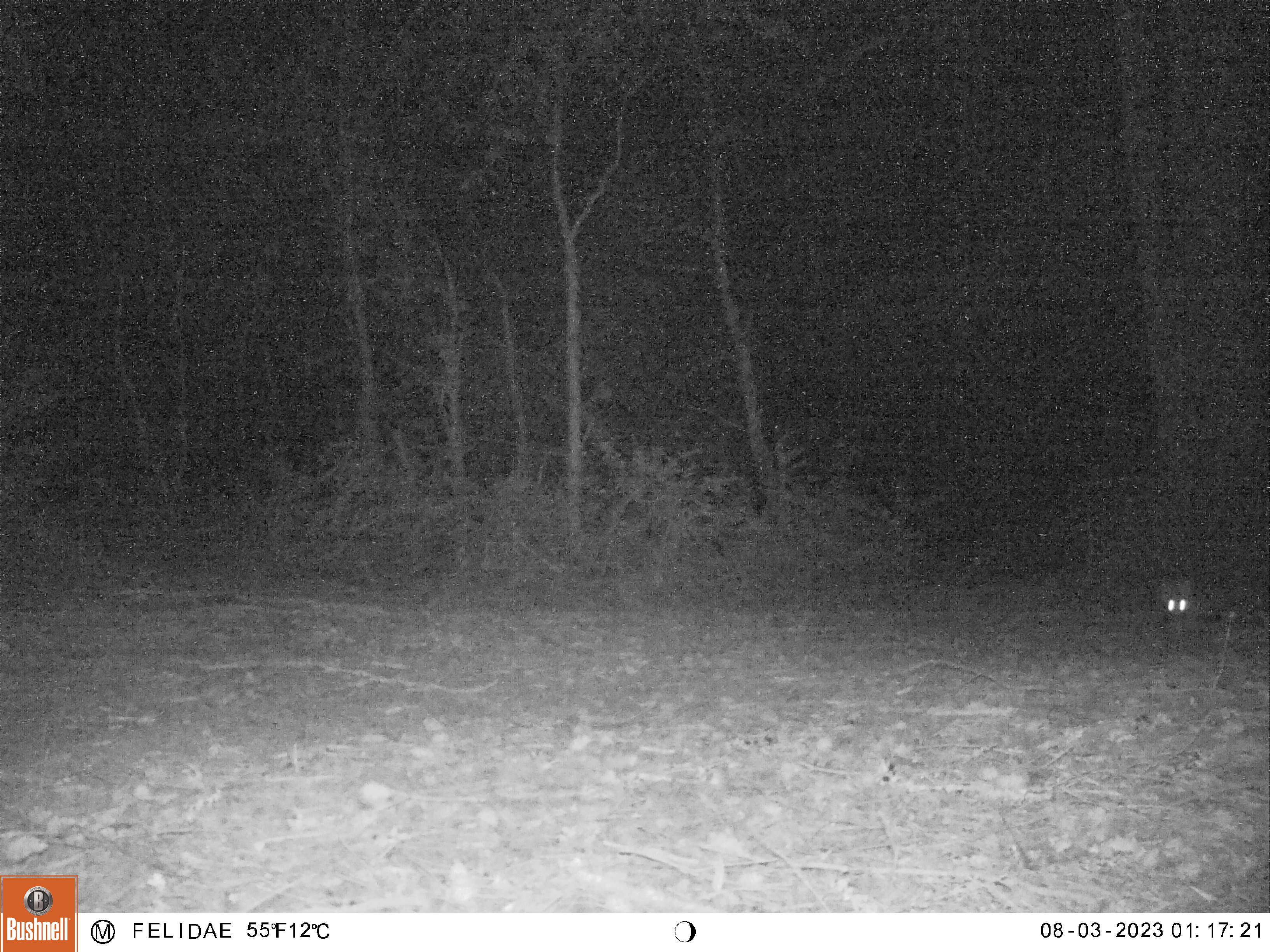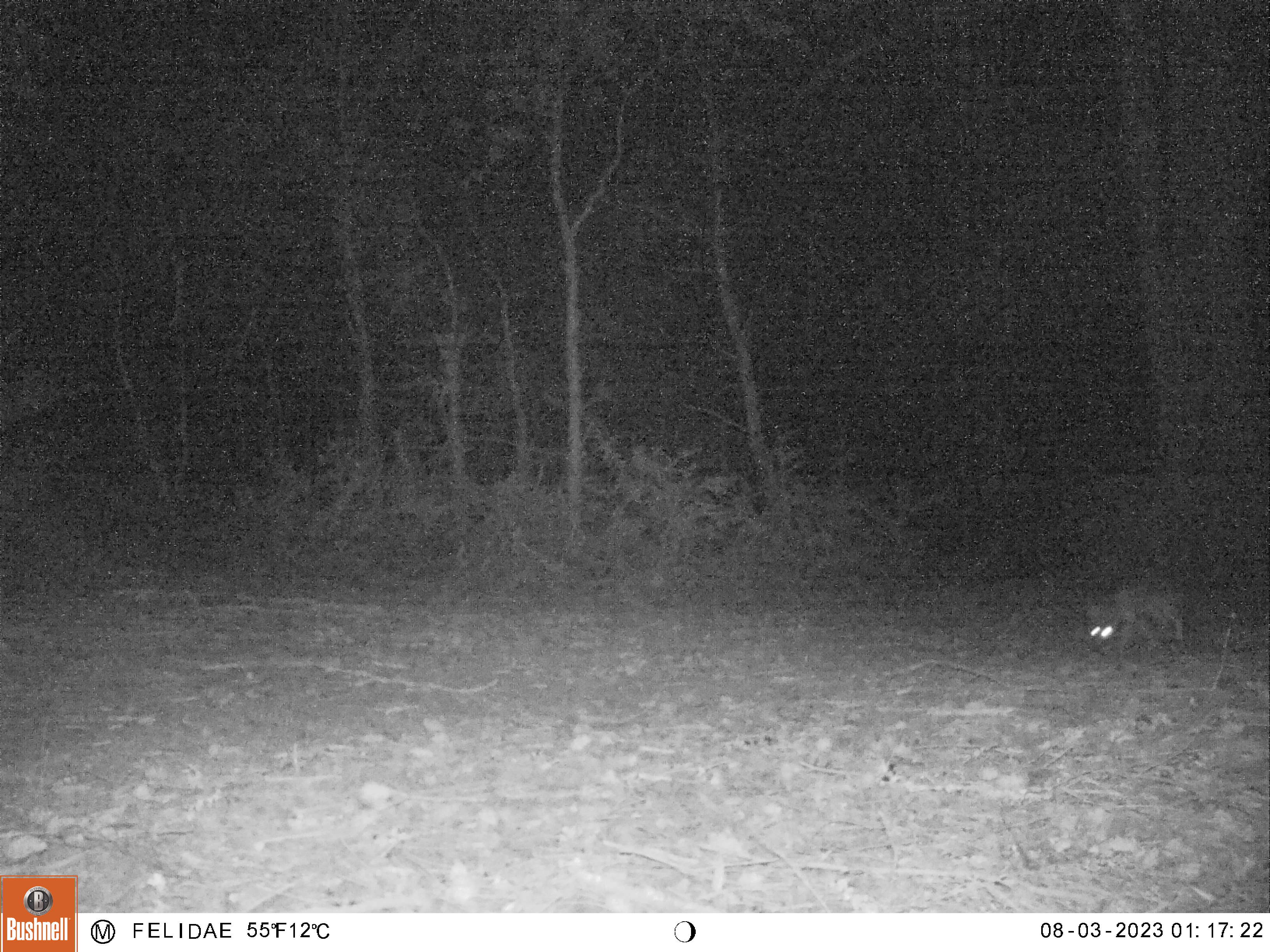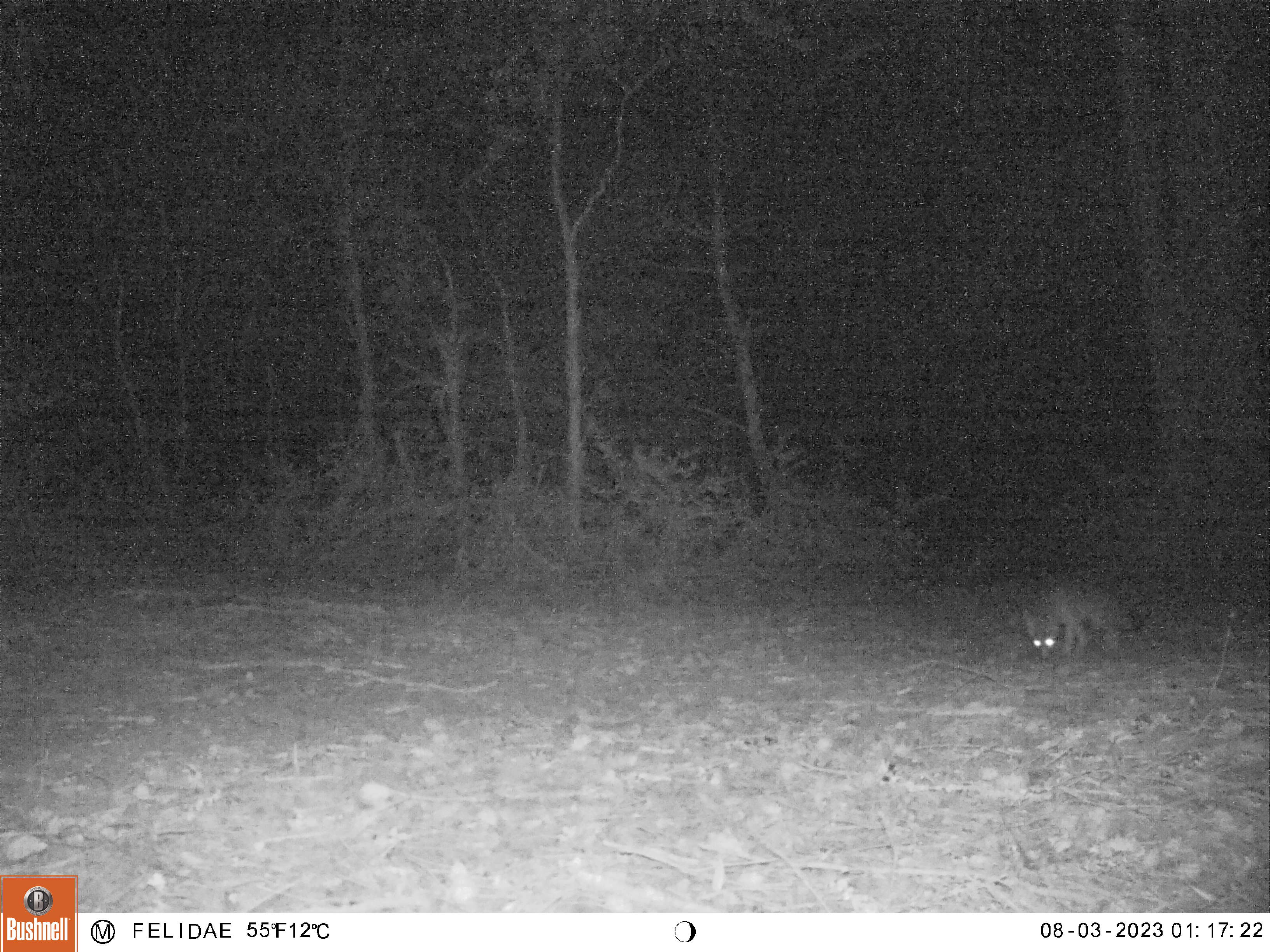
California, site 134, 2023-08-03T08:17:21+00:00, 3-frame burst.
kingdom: Animalia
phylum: Chordata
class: Mammalia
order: Carnivora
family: Canidae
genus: Urocyon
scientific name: Urocyon cinereoargenteus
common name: gray fox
Gray fox (Urocyon cinereoargenteus).